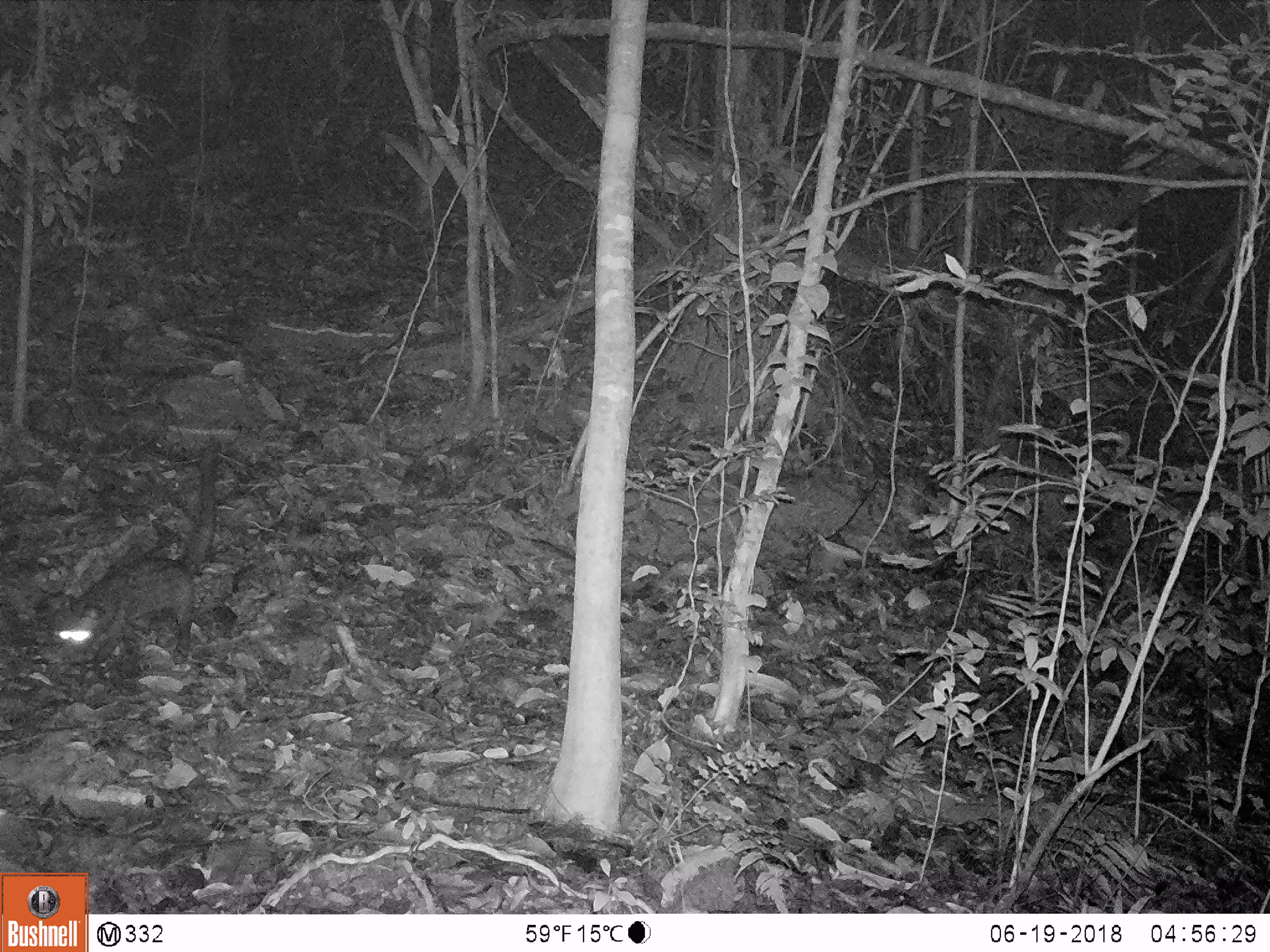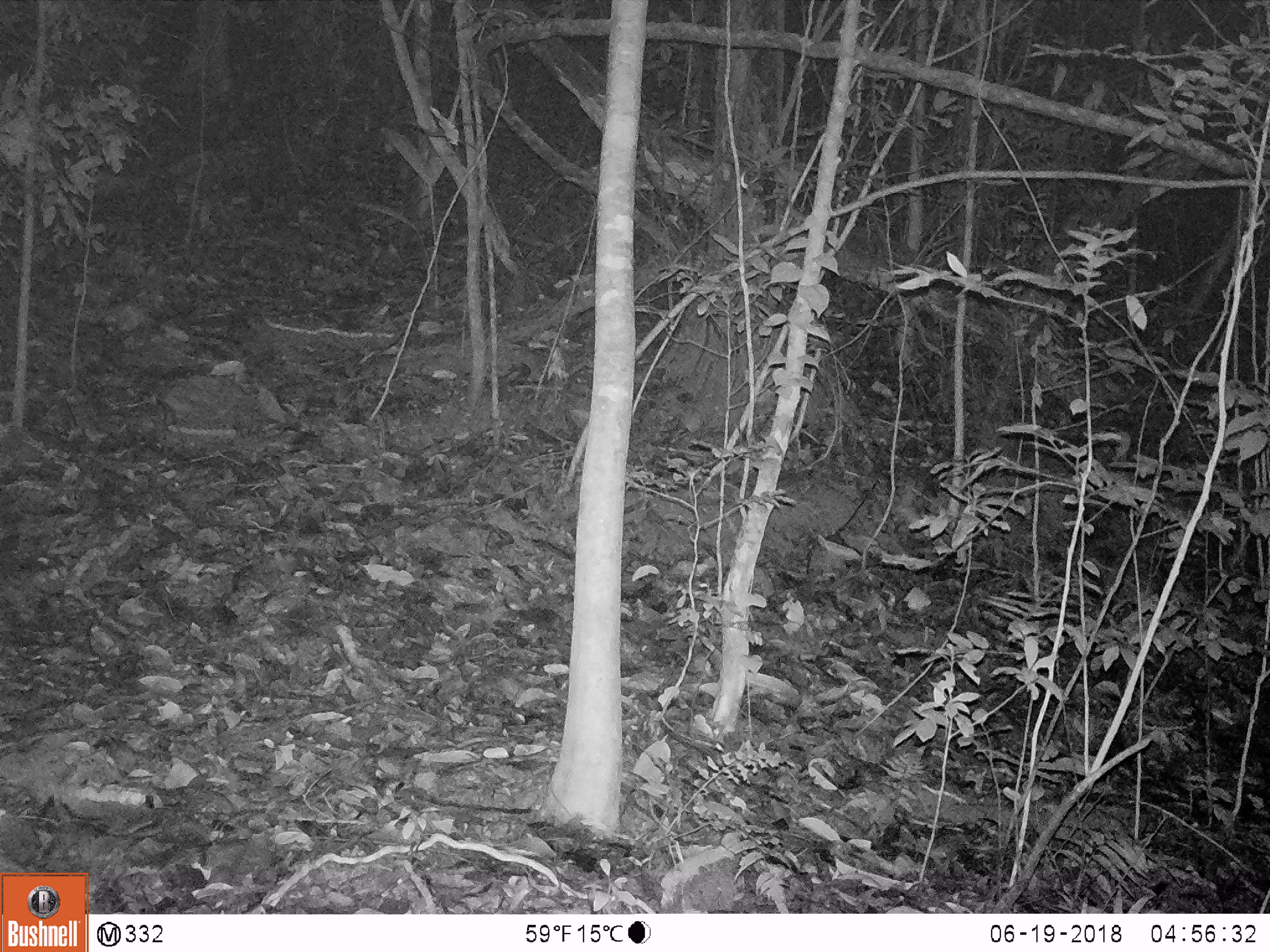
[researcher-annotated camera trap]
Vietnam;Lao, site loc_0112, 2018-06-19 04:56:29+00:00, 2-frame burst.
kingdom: Animalia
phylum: Chordata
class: Mammalia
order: Carnivora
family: Viverridae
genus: Paradoxurus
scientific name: Paradoxurus hermaphroditus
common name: common palm civet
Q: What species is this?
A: Common palm civet (Paradoxurus hermaphroditus).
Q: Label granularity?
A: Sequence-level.